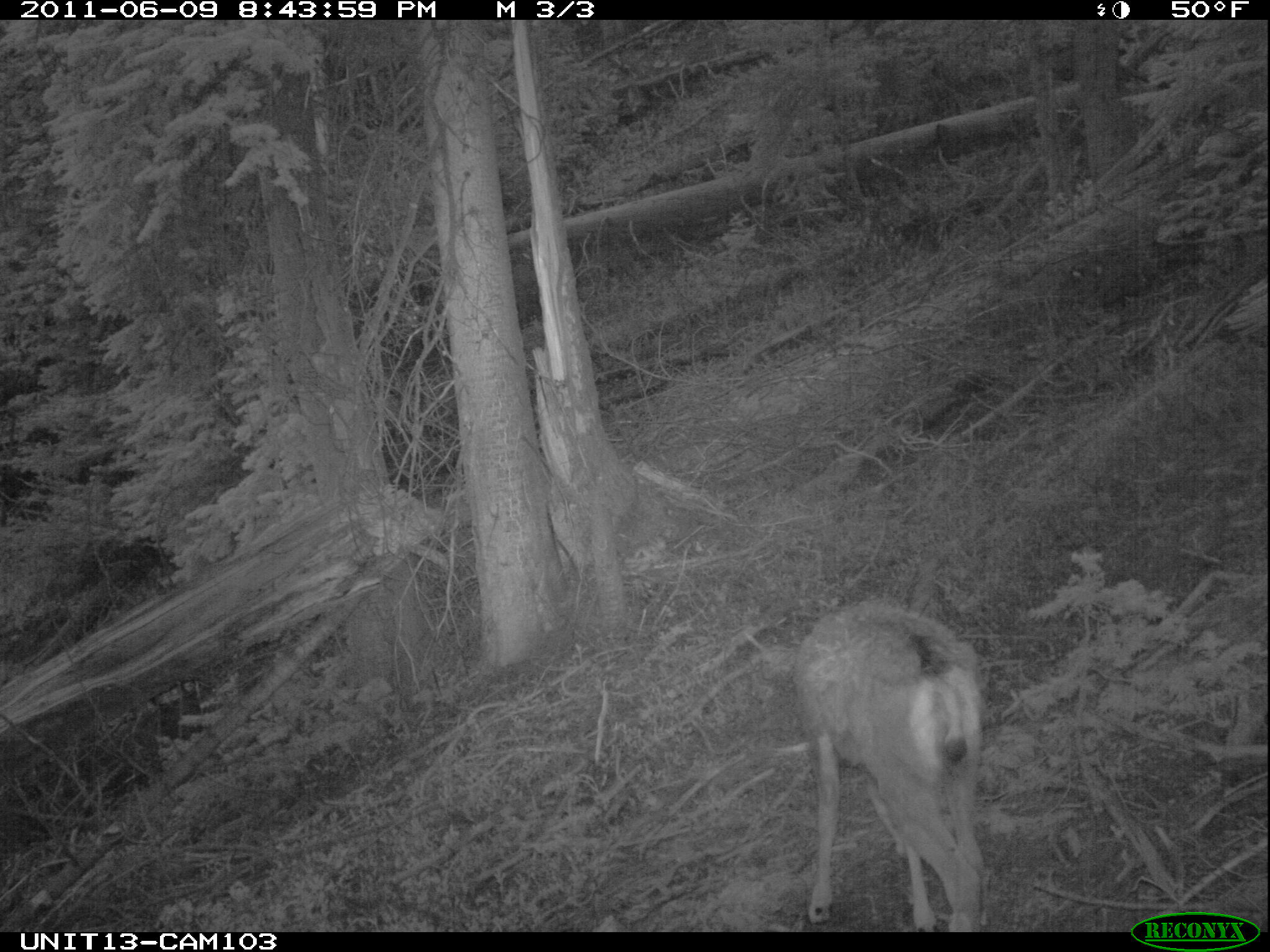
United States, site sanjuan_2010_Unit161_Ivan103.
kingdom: Animalia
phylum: Chordata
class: Mammalia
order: Artiodactyla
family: Cervidae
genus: Odocoileus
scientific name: Odocoileus hemionus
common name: mule deer